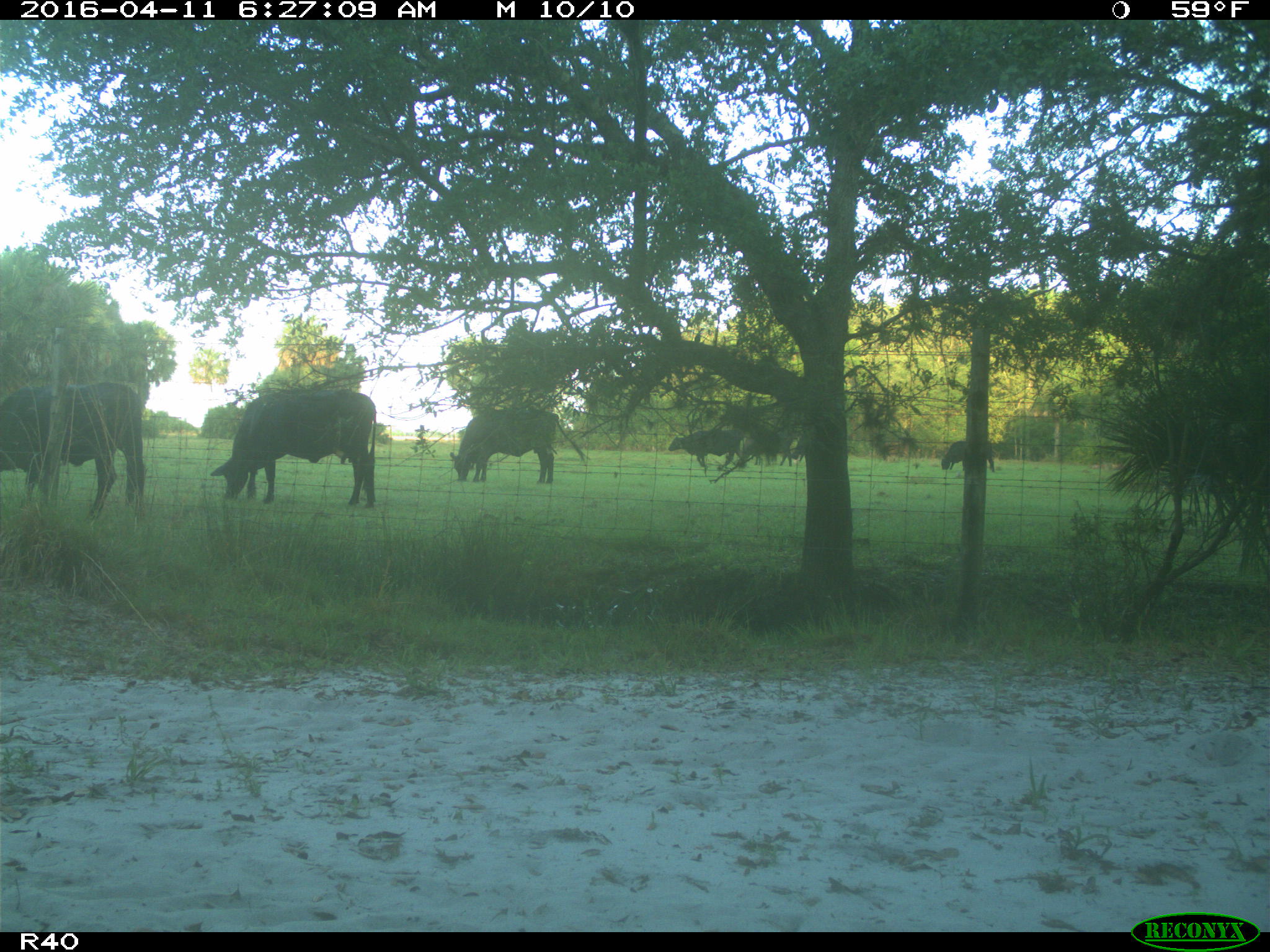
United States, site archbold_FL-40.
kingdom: Animalia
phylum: Chordata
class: Mammalia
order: Artiodactyla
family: Bovidae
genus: Bos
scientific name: Bos taurus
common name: domestic cow